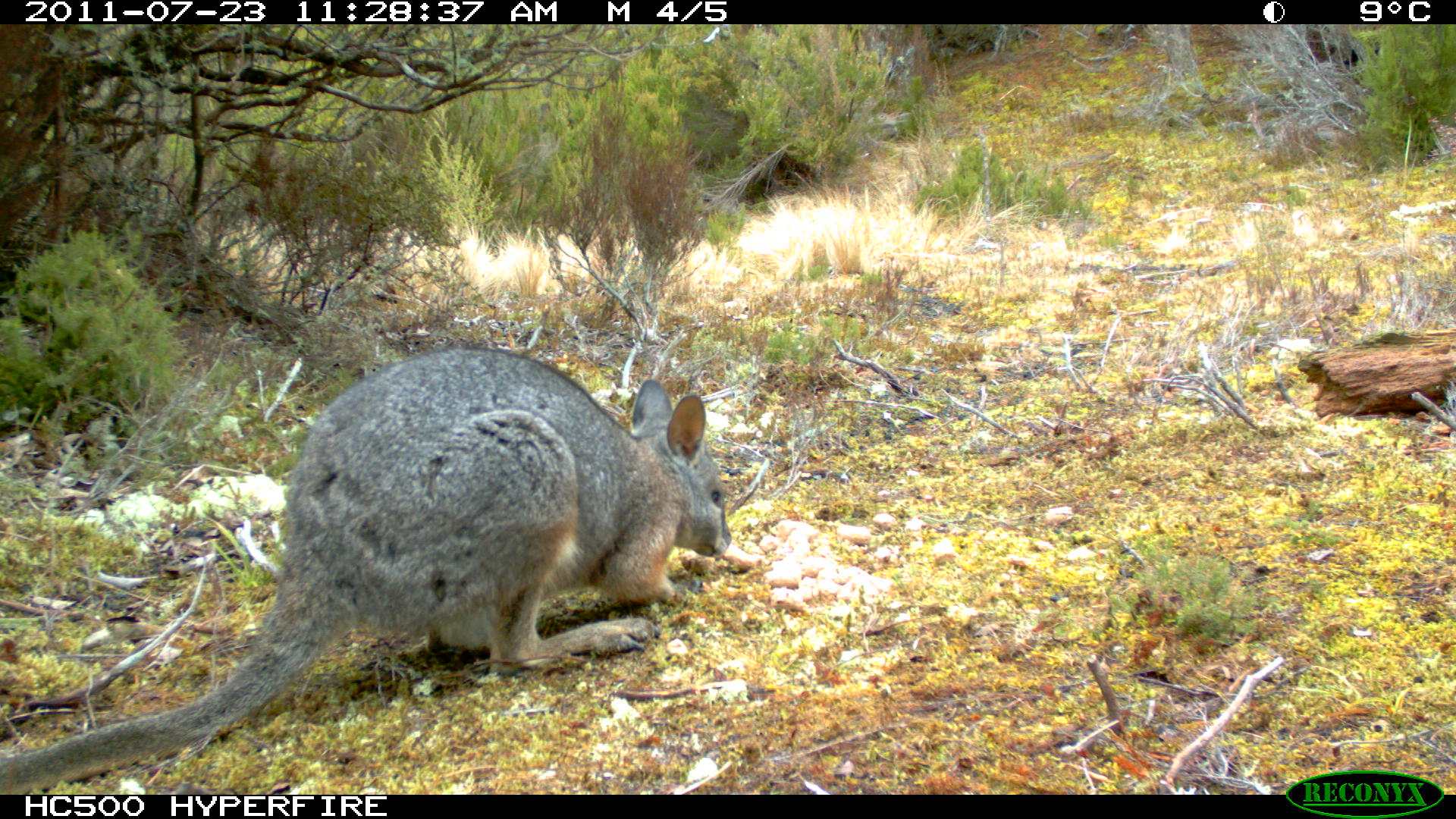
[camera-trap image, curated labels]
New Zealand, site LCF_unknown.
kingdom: Animalia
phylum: Chordata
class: Mammalia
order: Diprotodontia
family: Macropodidae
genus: Notamacropus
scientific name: Notamacropus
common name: wallaby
Wallaby (Notamacropus).